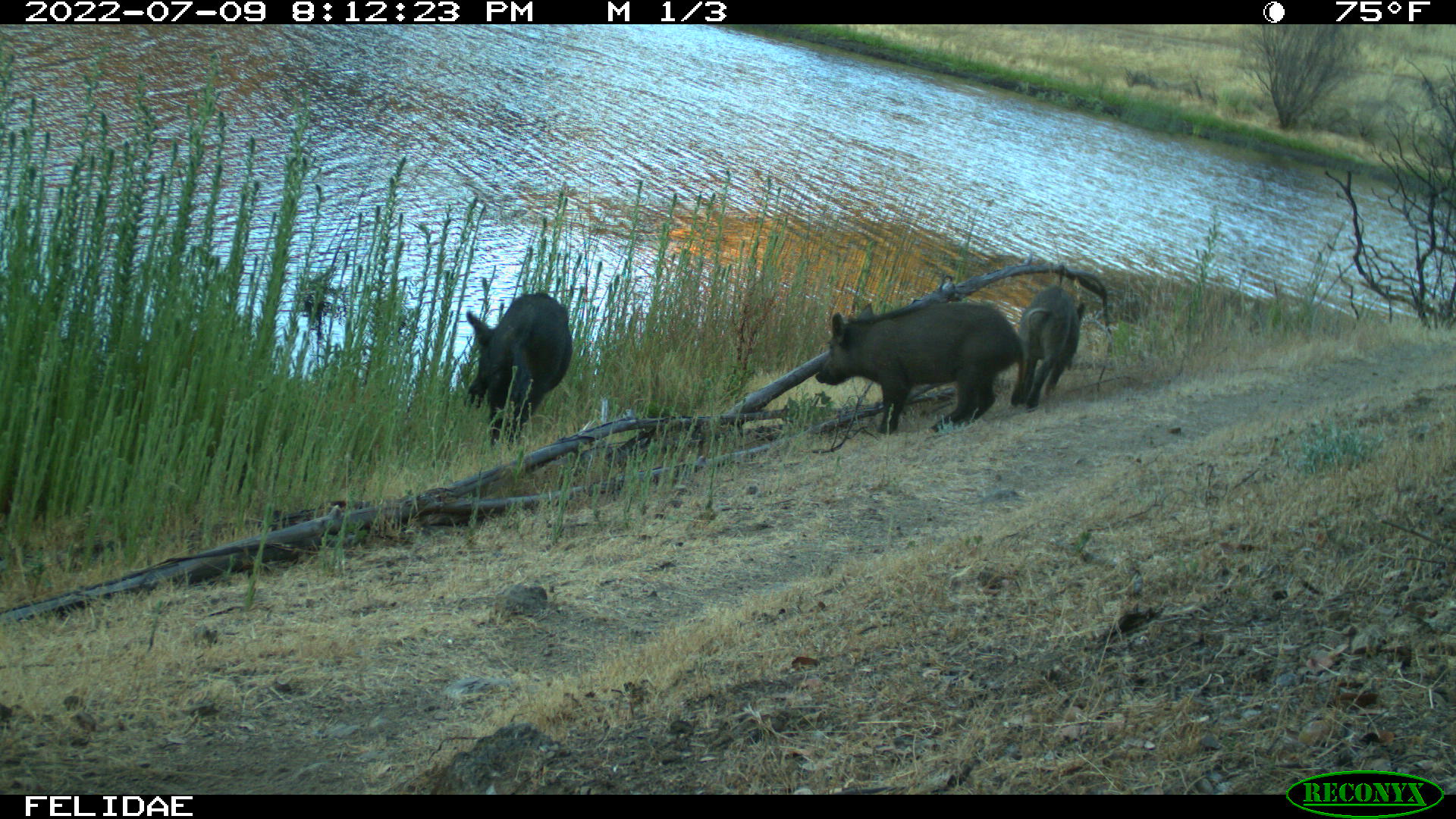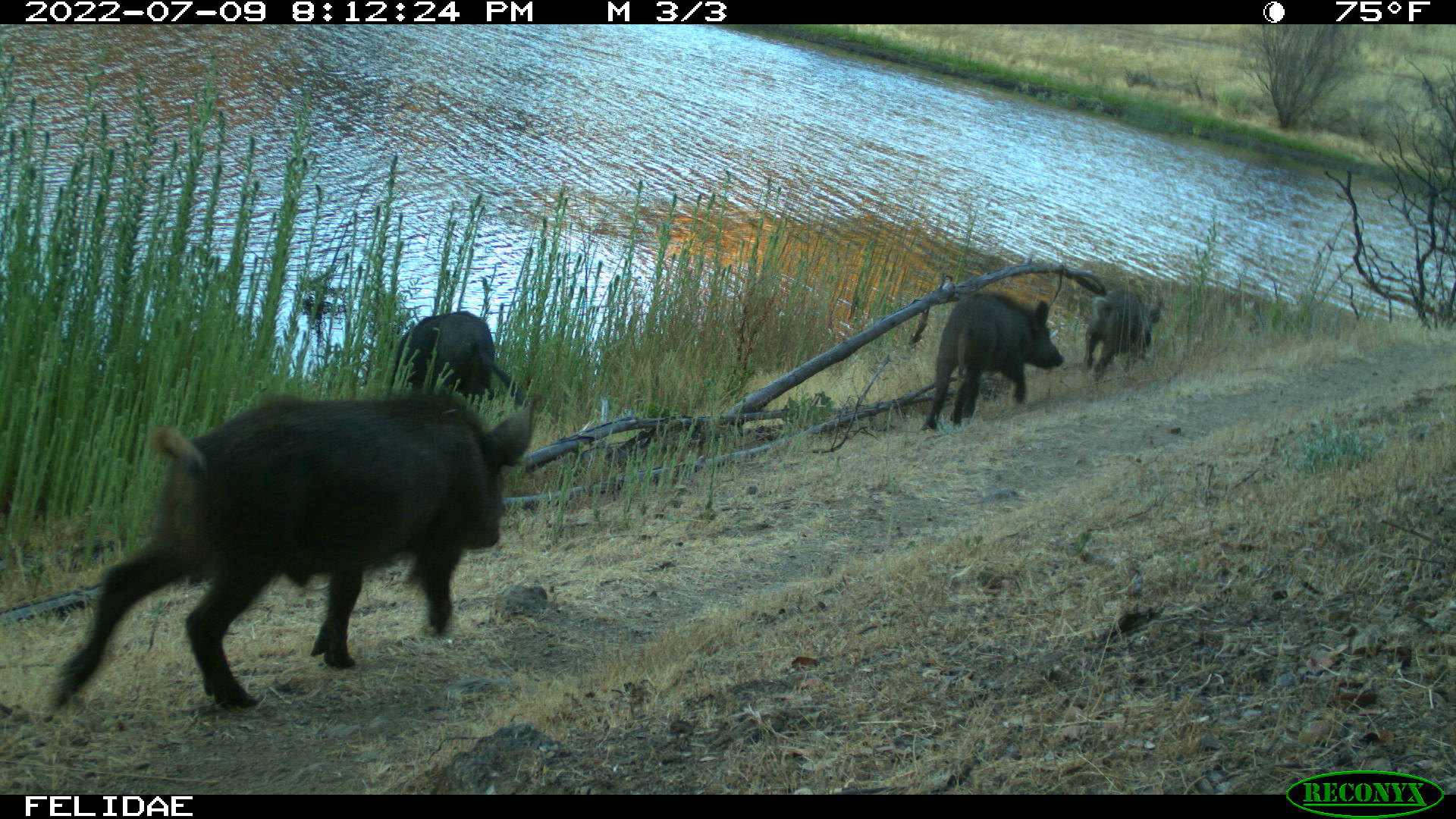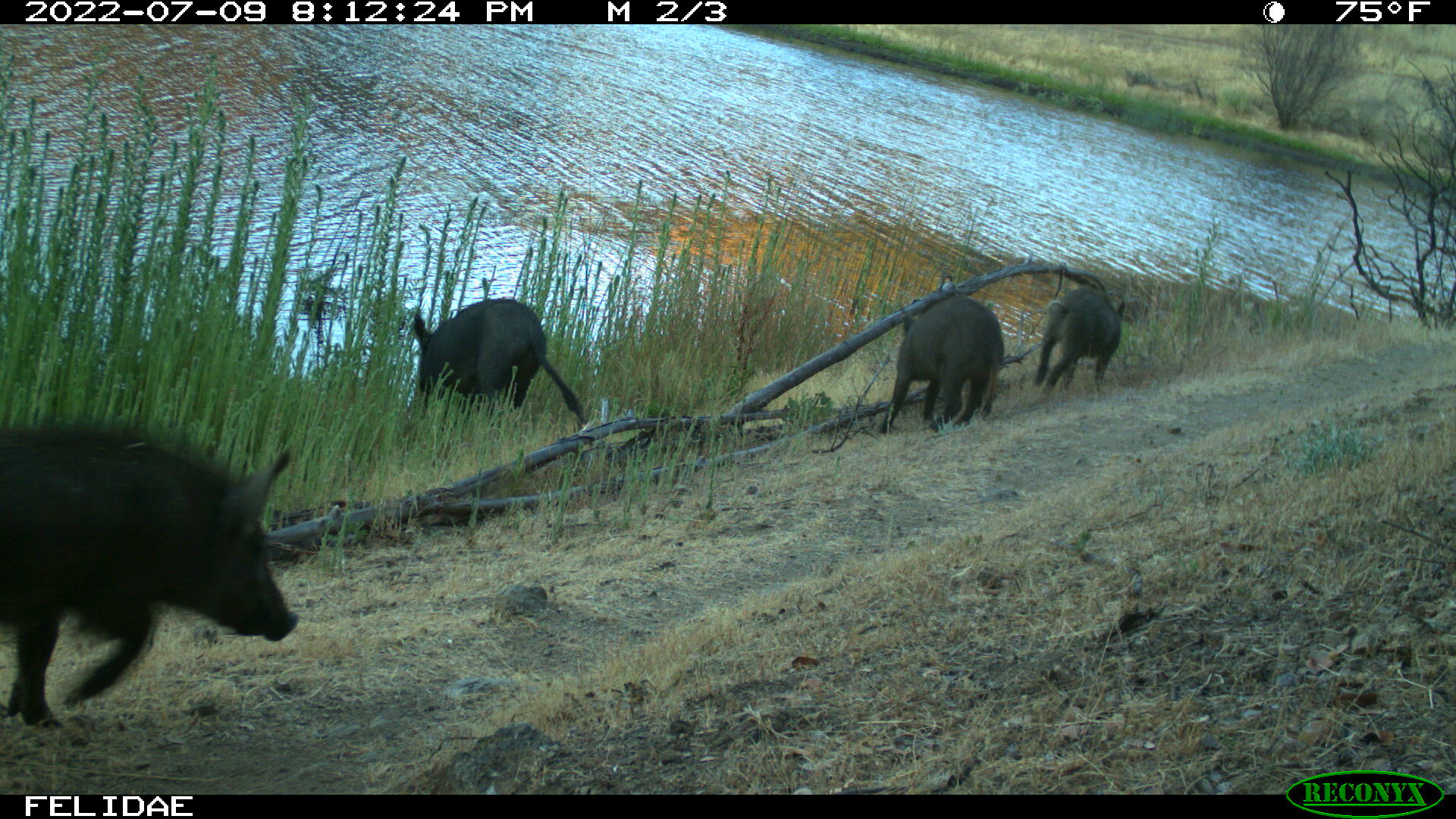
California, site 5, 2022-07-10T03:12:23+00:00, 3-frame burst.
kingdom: Animalia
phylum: Chordata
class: Mammalia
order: Artiodactyla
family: Suidae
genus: Sus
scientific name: Sus scrofa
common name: wild boar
Wild boar (Sus scrofa).